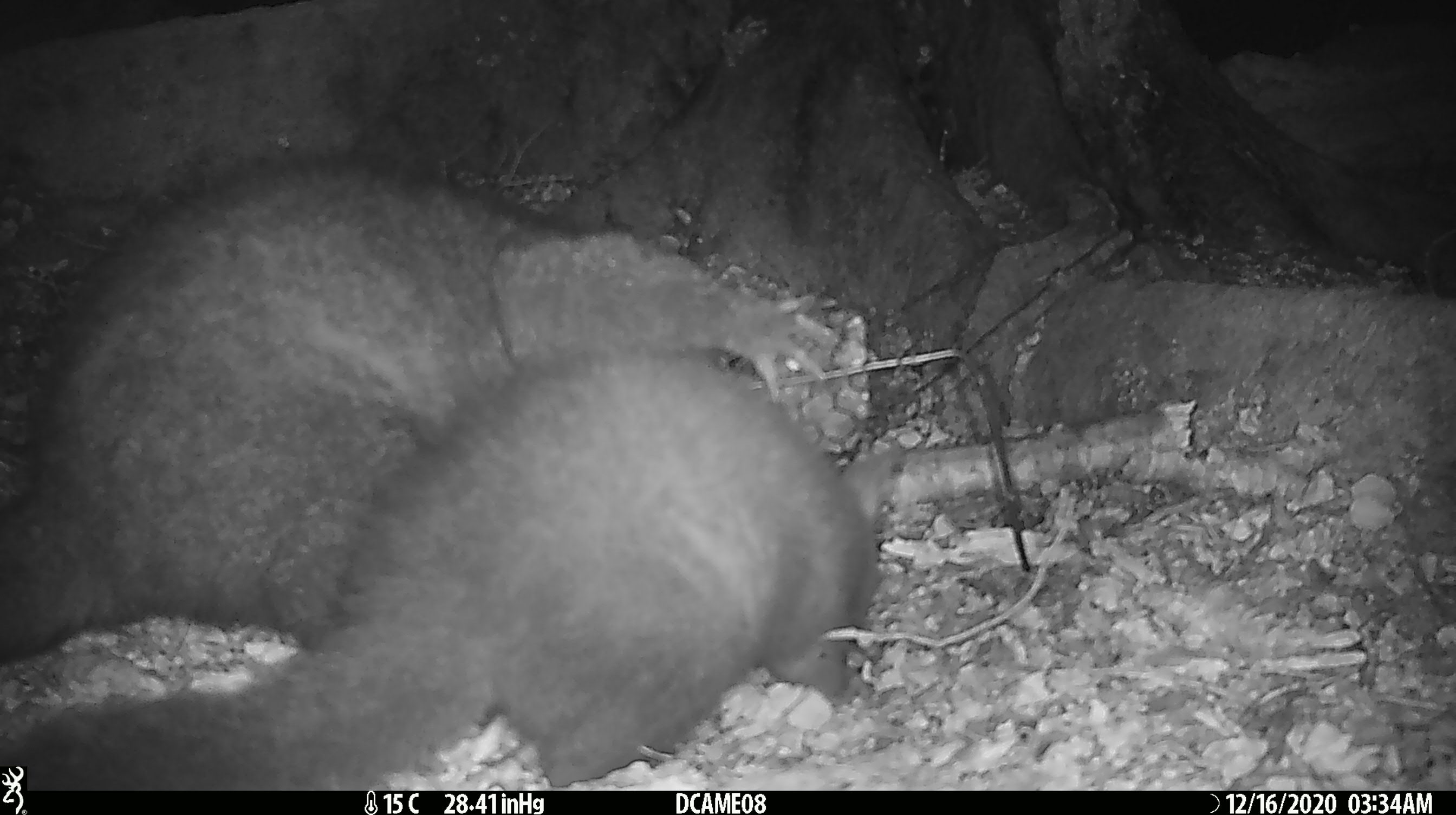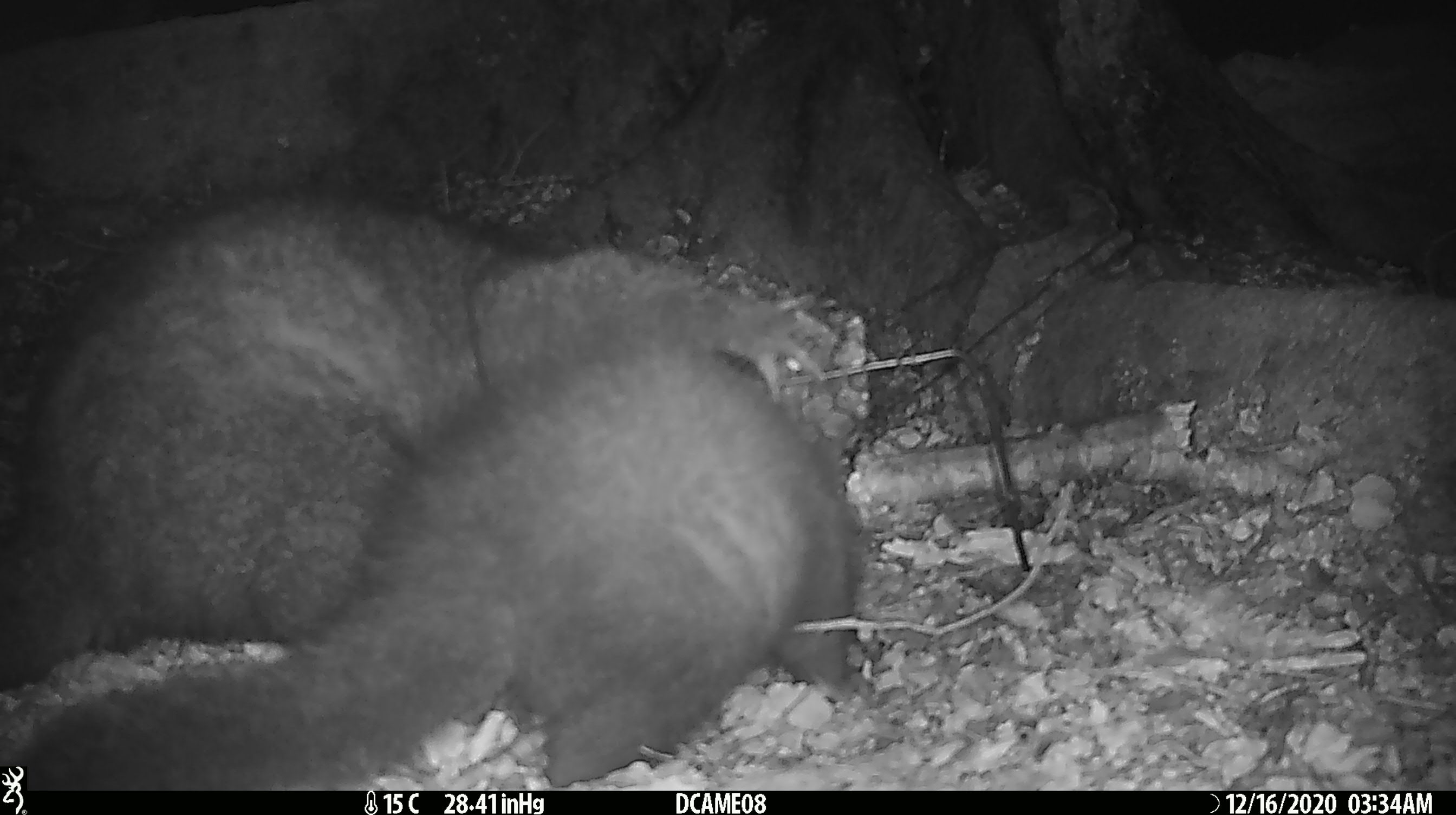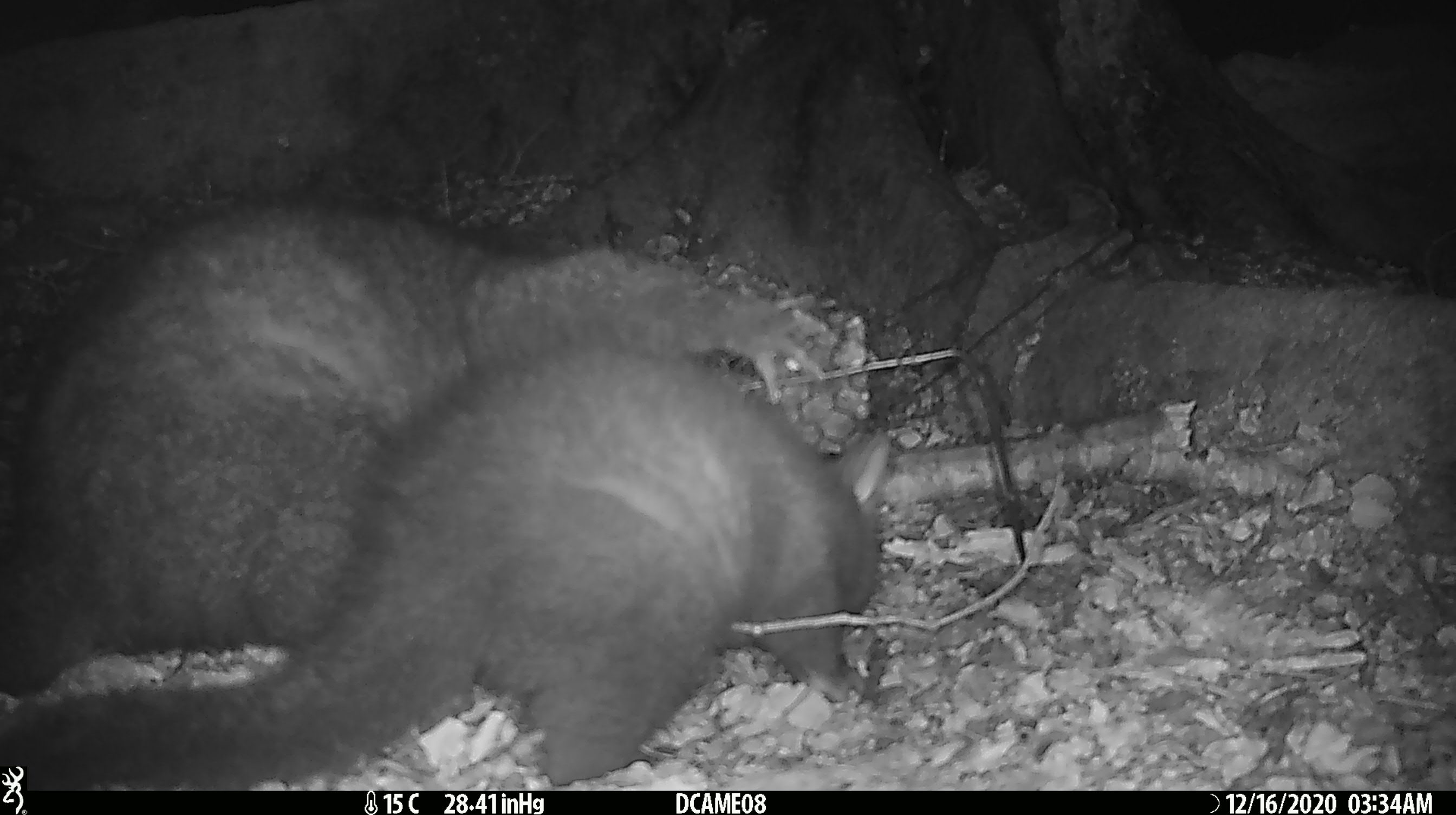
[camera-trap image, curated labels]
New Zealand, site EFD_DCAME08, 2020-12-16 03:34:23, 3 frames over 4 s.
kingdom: Animalia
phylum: Chordata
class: Mammalia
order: Diprotodontia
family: Phalangeridae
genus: Trichosurus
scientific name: Trichosurus vulpecula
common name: common brushtail possum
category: possum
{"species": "possum (common brushtail possum) (Trichosurus vulpecula)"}